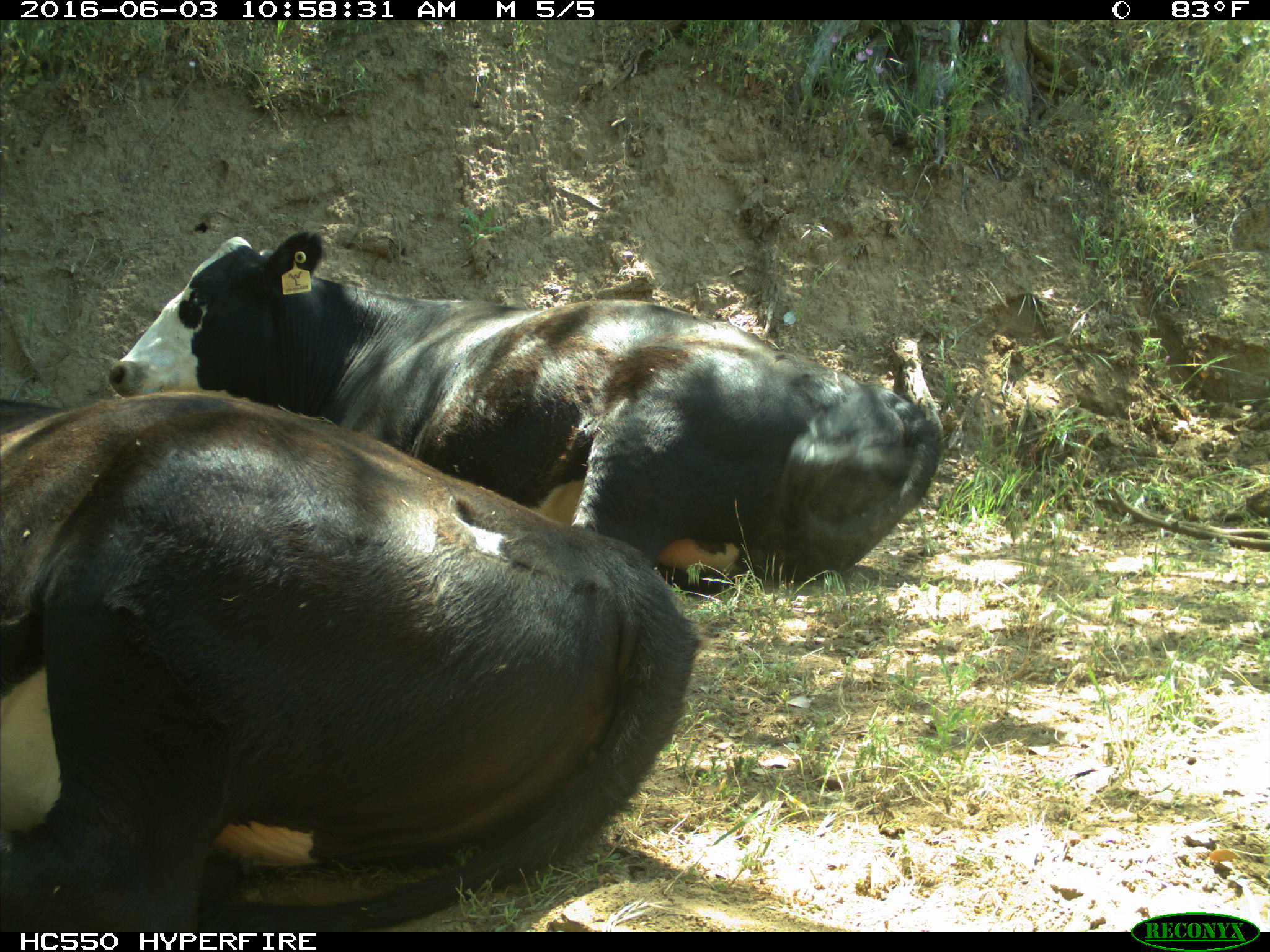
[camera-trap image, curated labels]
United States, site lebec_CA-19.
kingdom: Animalia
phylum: Chordata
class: Mammalia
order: Artiodactyla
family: Bovidae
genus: Bos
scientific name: Bos taurus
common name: domestic cow